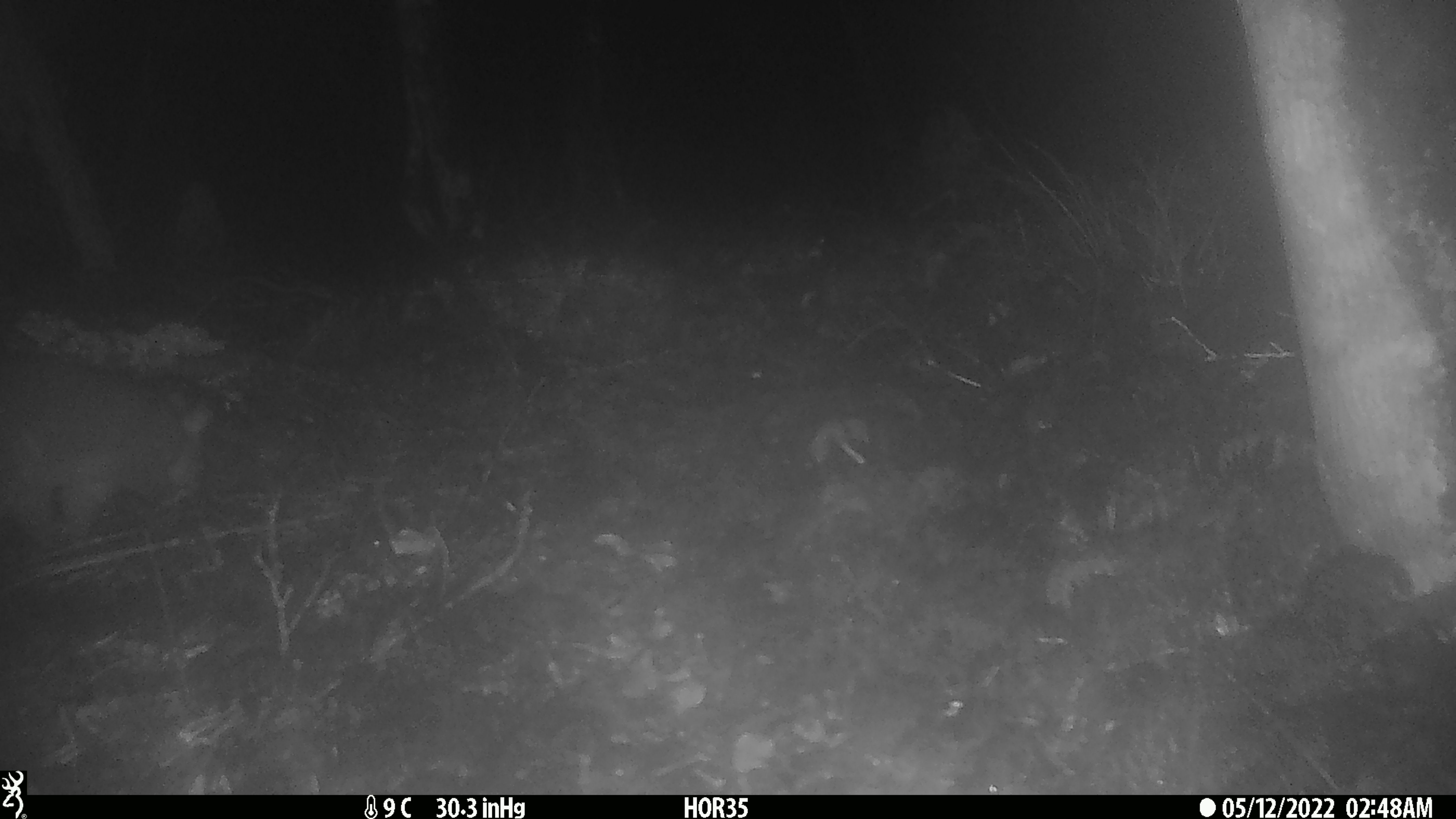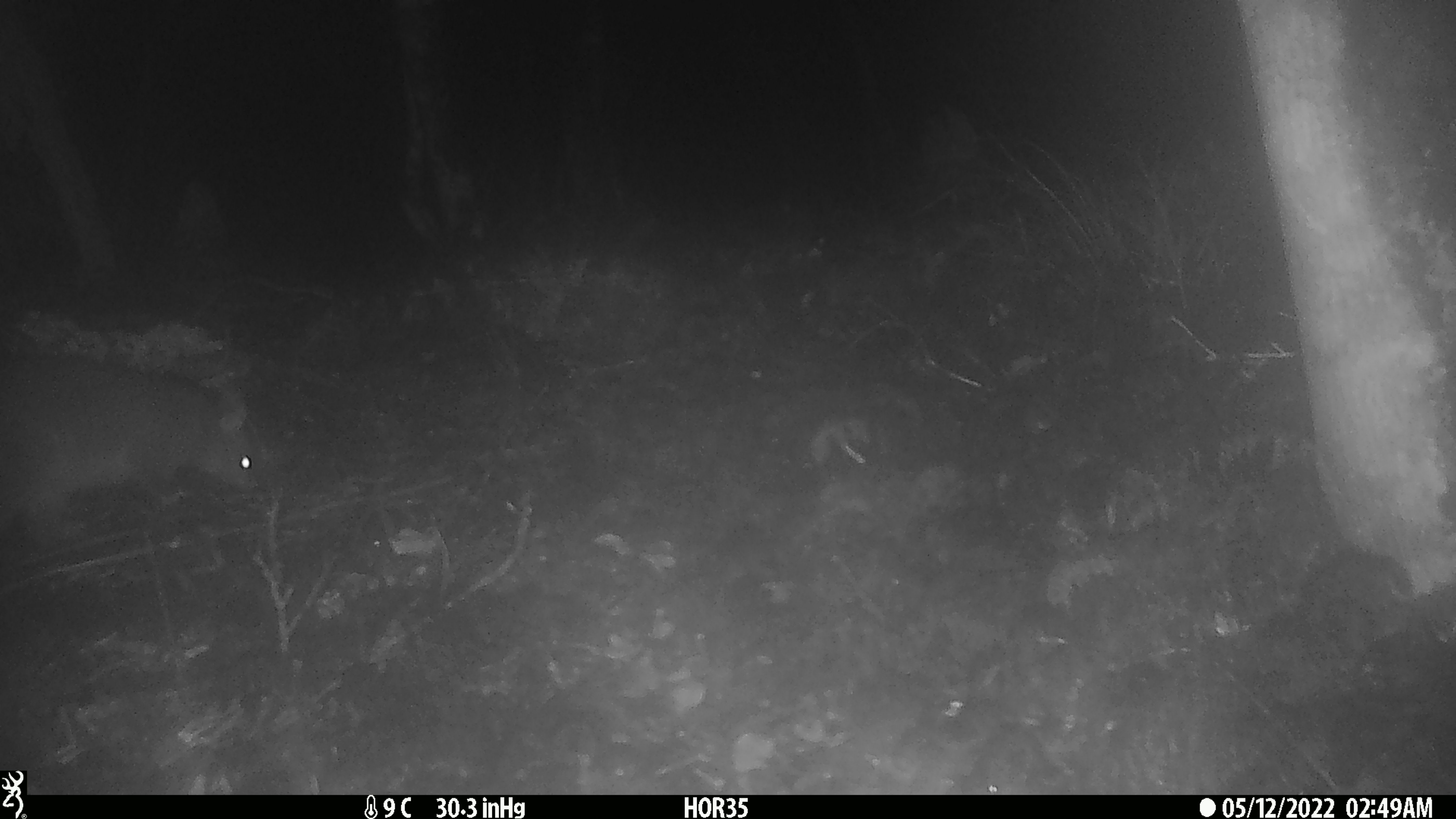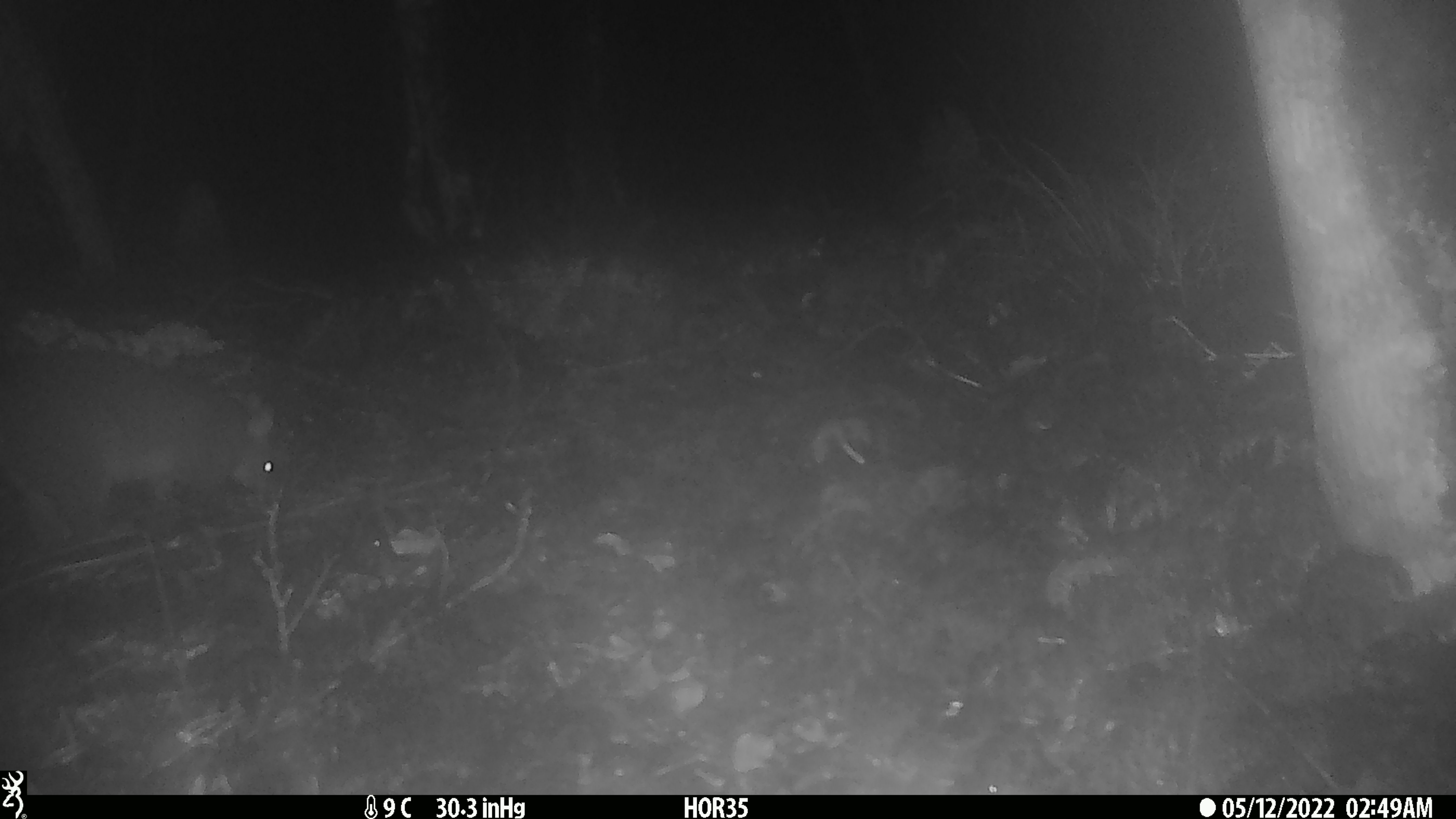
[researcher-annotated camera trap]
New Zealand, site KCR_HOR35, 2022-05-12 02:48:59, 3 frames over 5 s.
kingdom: Animalia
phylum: Chordata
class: Mammalia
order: Diprotodontia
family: Phalangeridae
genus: Trichosurus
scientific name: Trichosurus vulpecula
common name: common brushtail possum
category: possum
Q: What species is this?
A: Possum (common brushtail possum) (Trichosurus vulpecula).